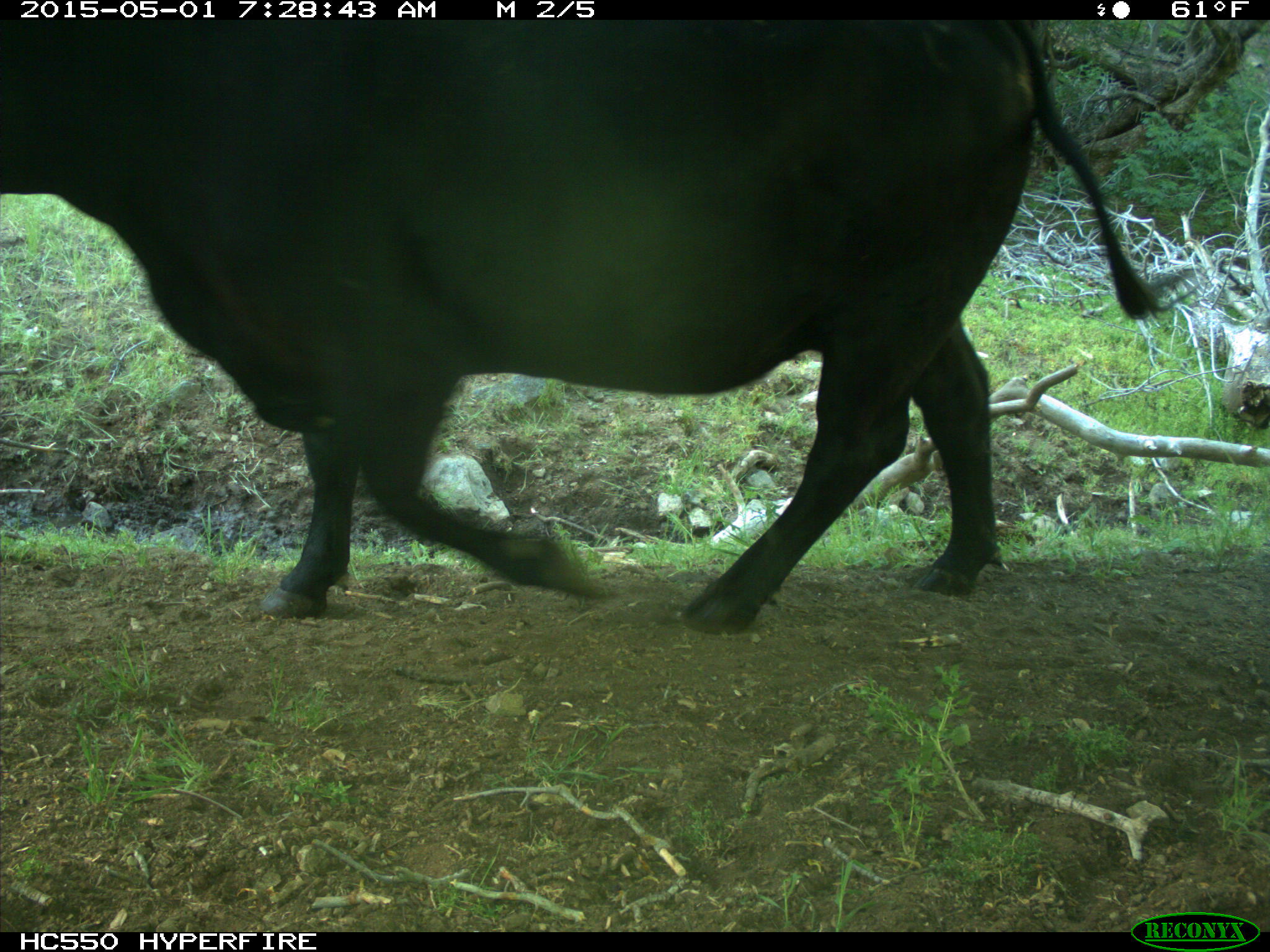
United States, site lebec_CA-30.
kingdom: Animalia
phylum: Chordata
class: Mammalia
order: Artiodactyla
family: Bovidae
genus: Bos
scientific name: Bos taurus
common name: domestic cow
Bos taurus (domestic cow).